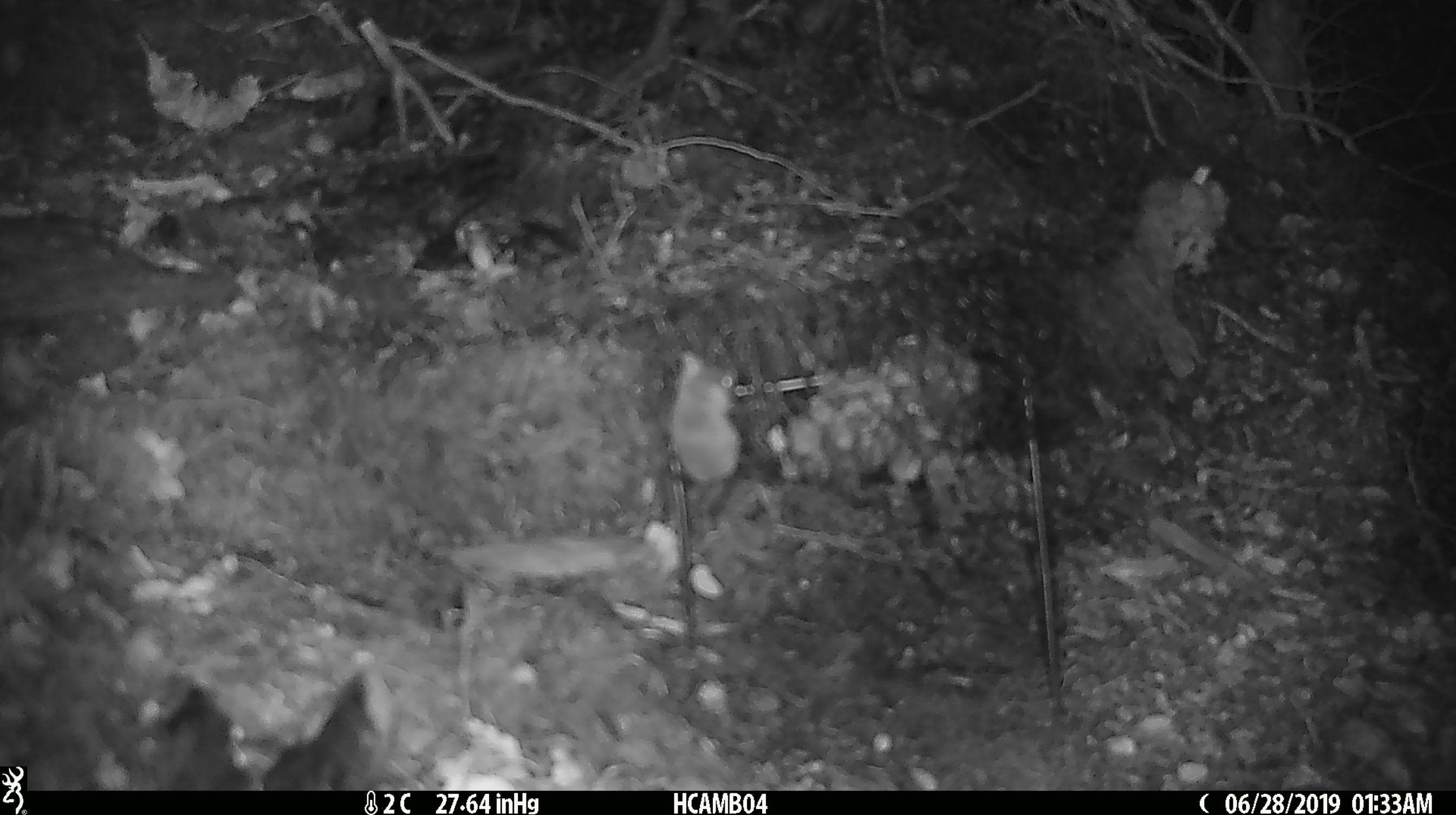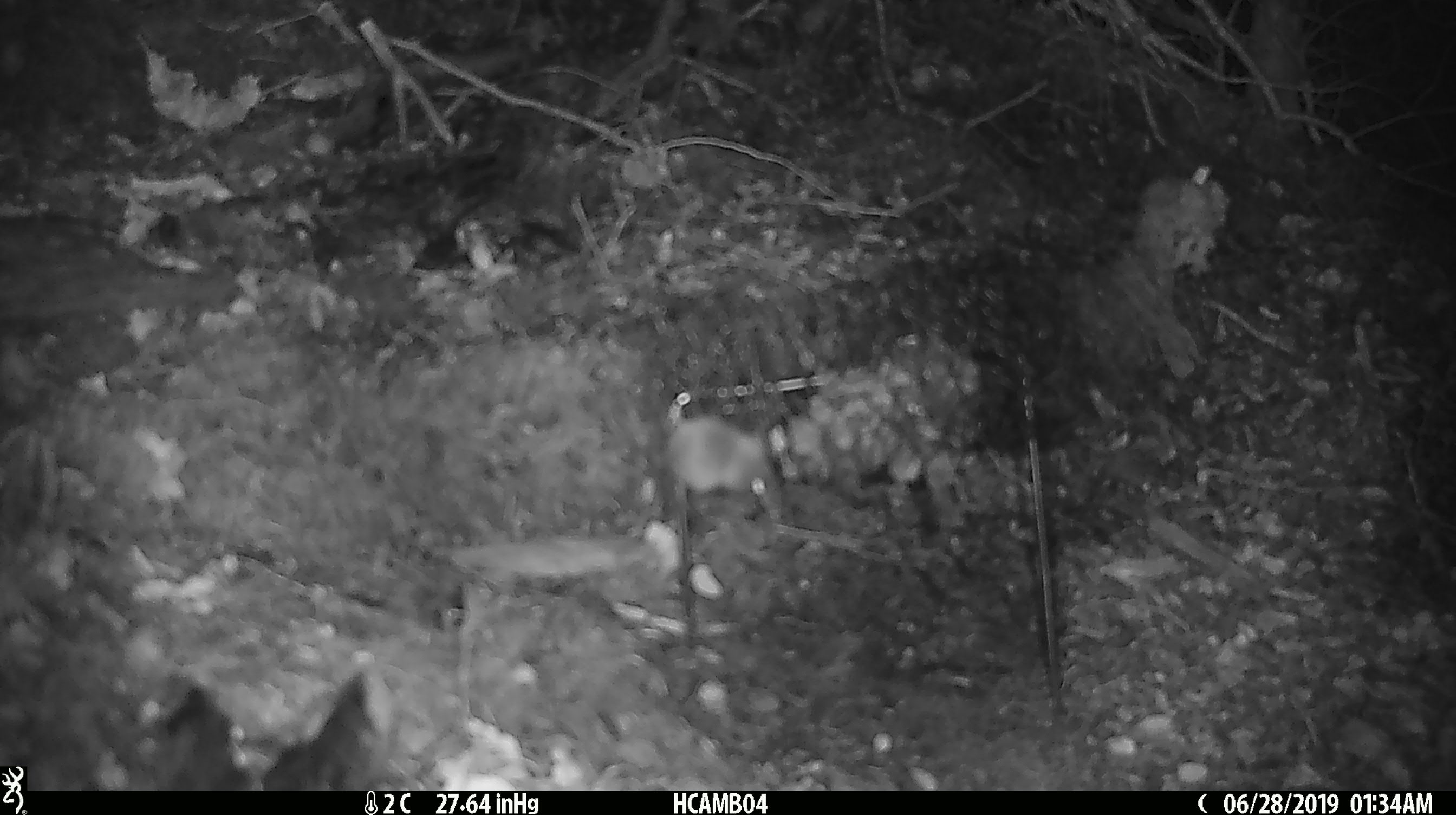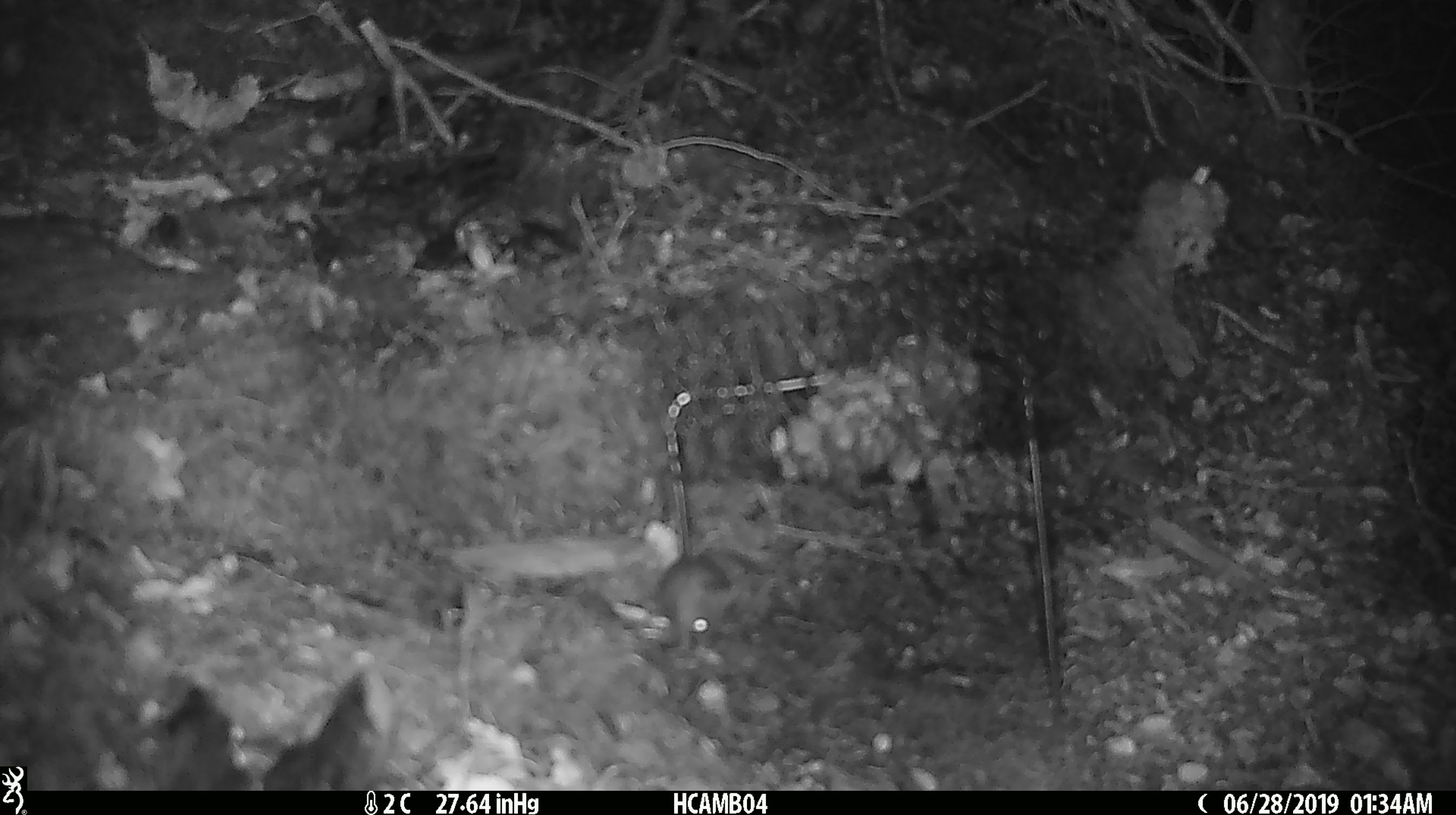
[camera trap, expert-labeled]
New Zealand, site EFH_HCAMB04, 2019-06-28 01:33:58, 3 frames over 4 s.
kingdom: Animalia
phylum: Chordata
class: Mammalia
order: Rodentia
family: Muridae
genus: Mus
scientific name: Mus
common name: mouse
Mouse (Mus).